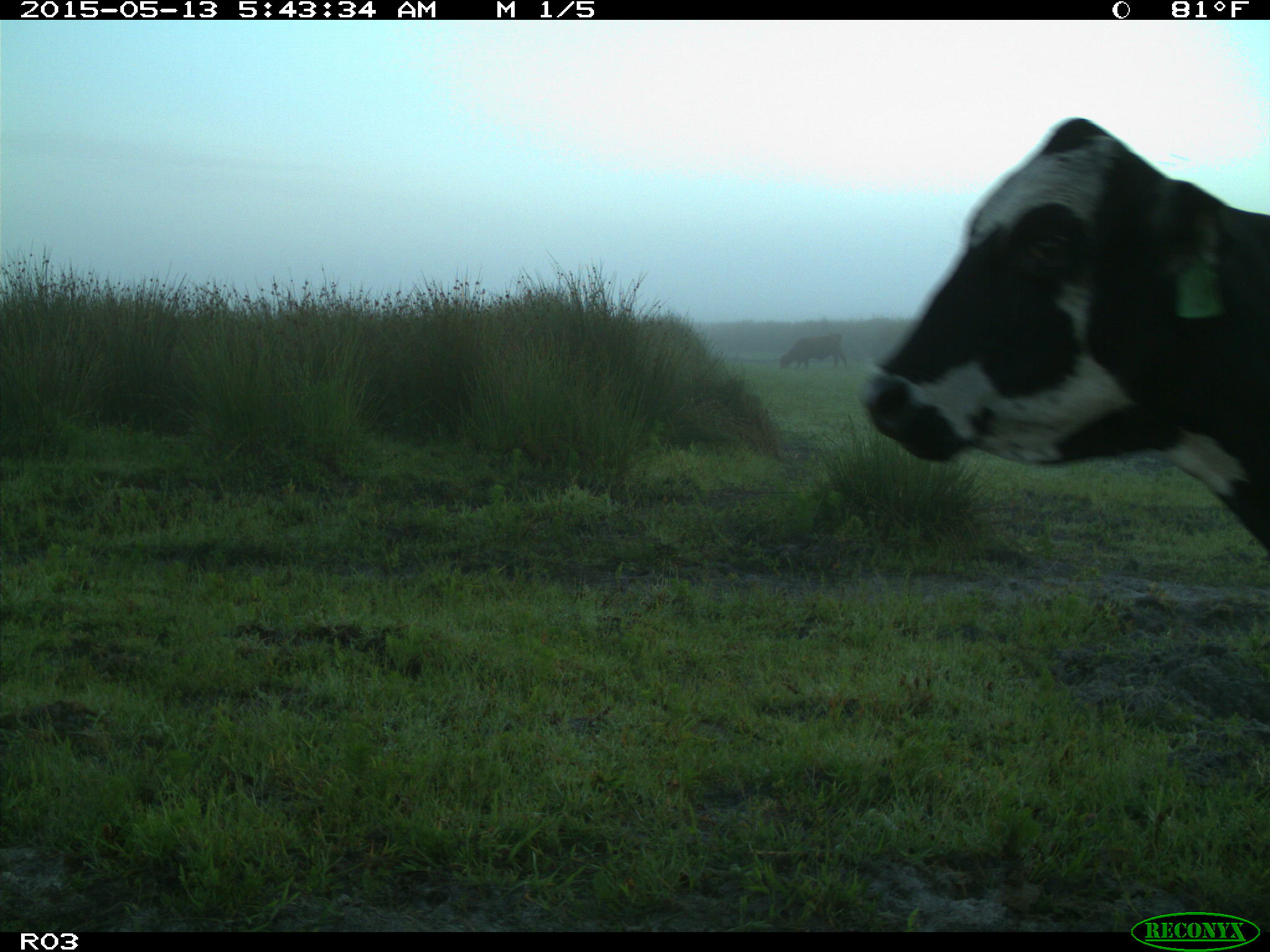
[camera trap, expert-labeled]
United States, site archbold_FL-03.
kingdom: Animalia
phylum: Chordata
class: Mammalia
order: Artiodactyla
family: Bovidae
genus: Bos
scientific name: Bos taurus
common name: domestic cow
Bos taurus (domestic cow).